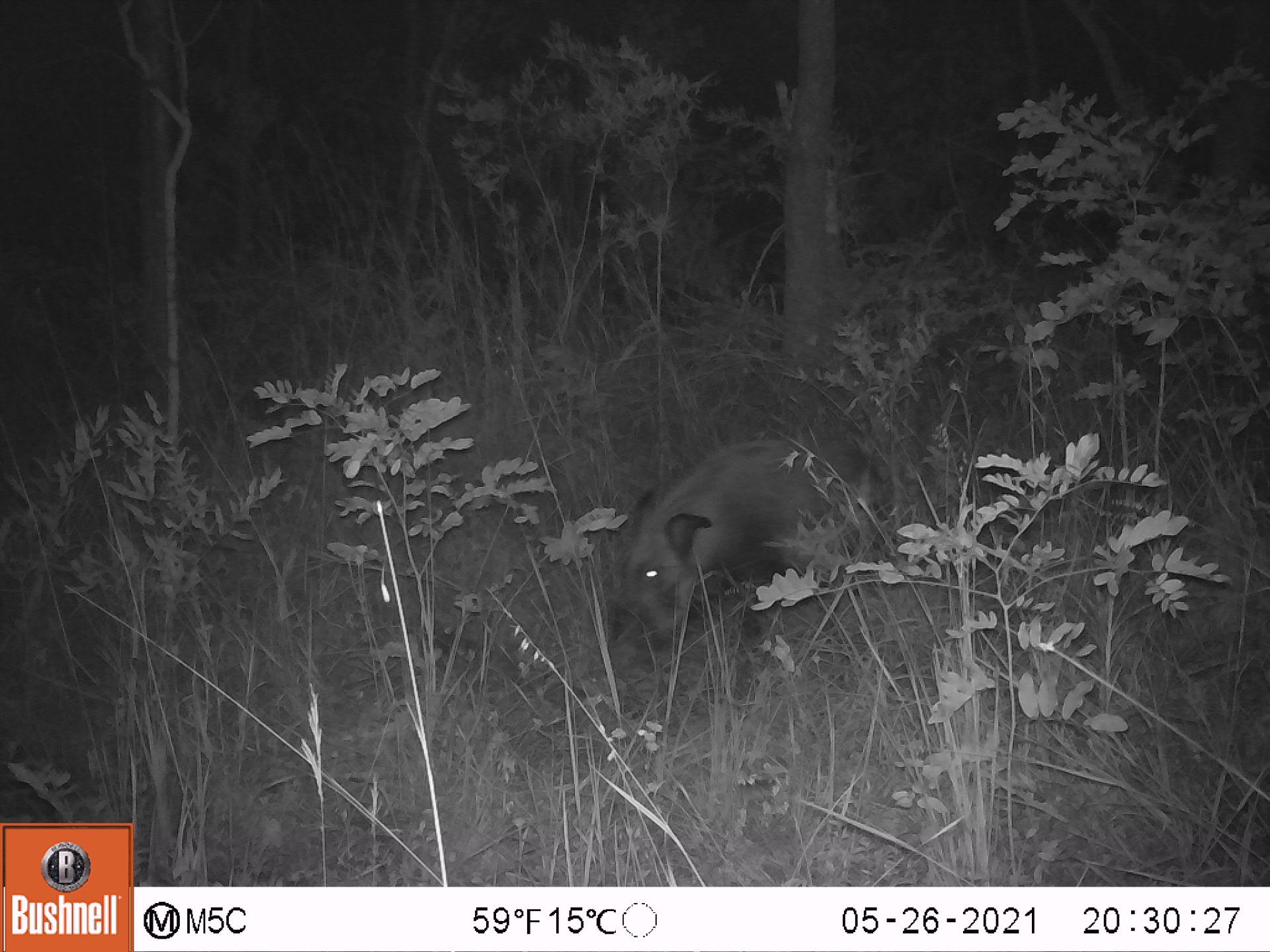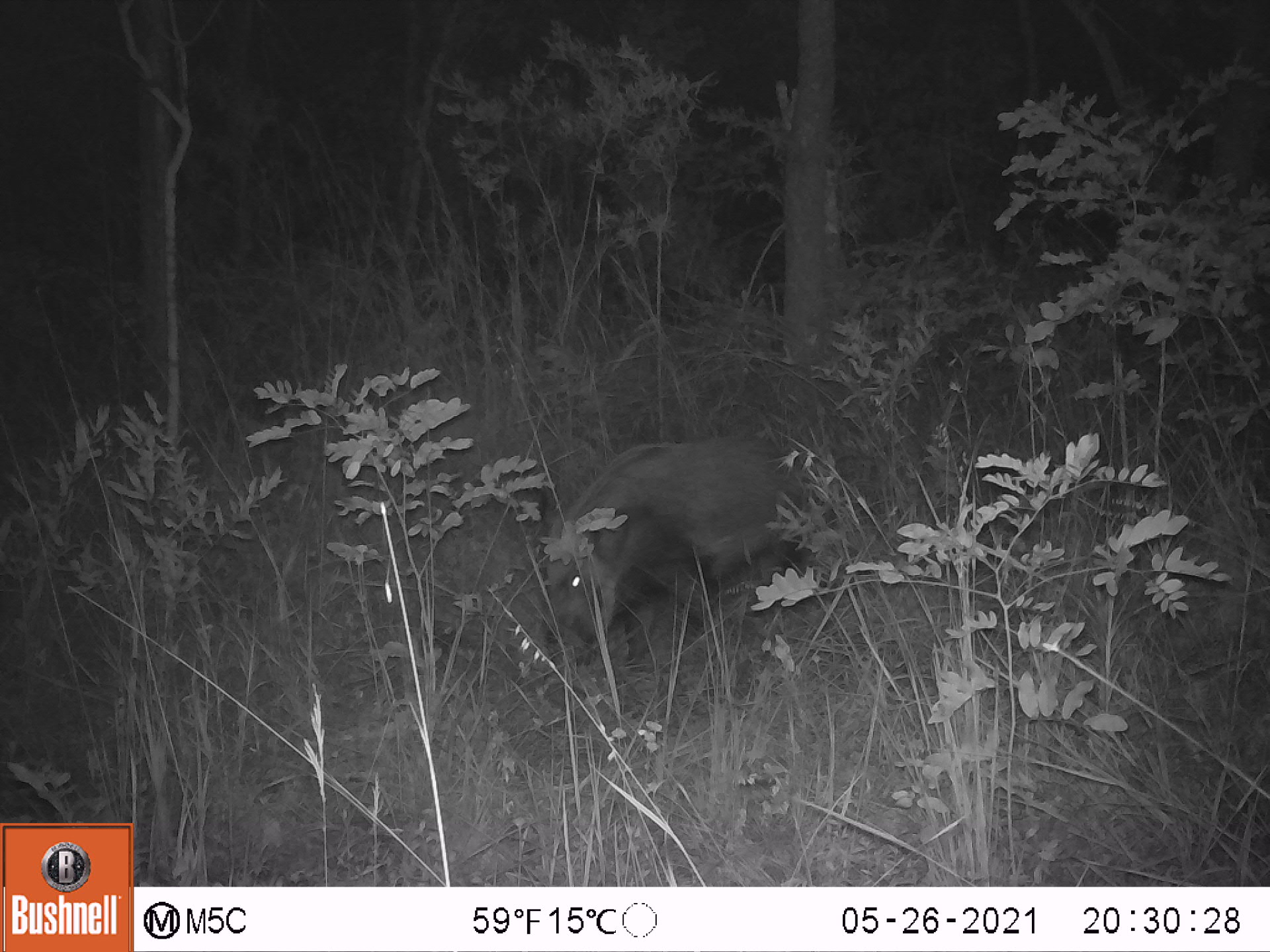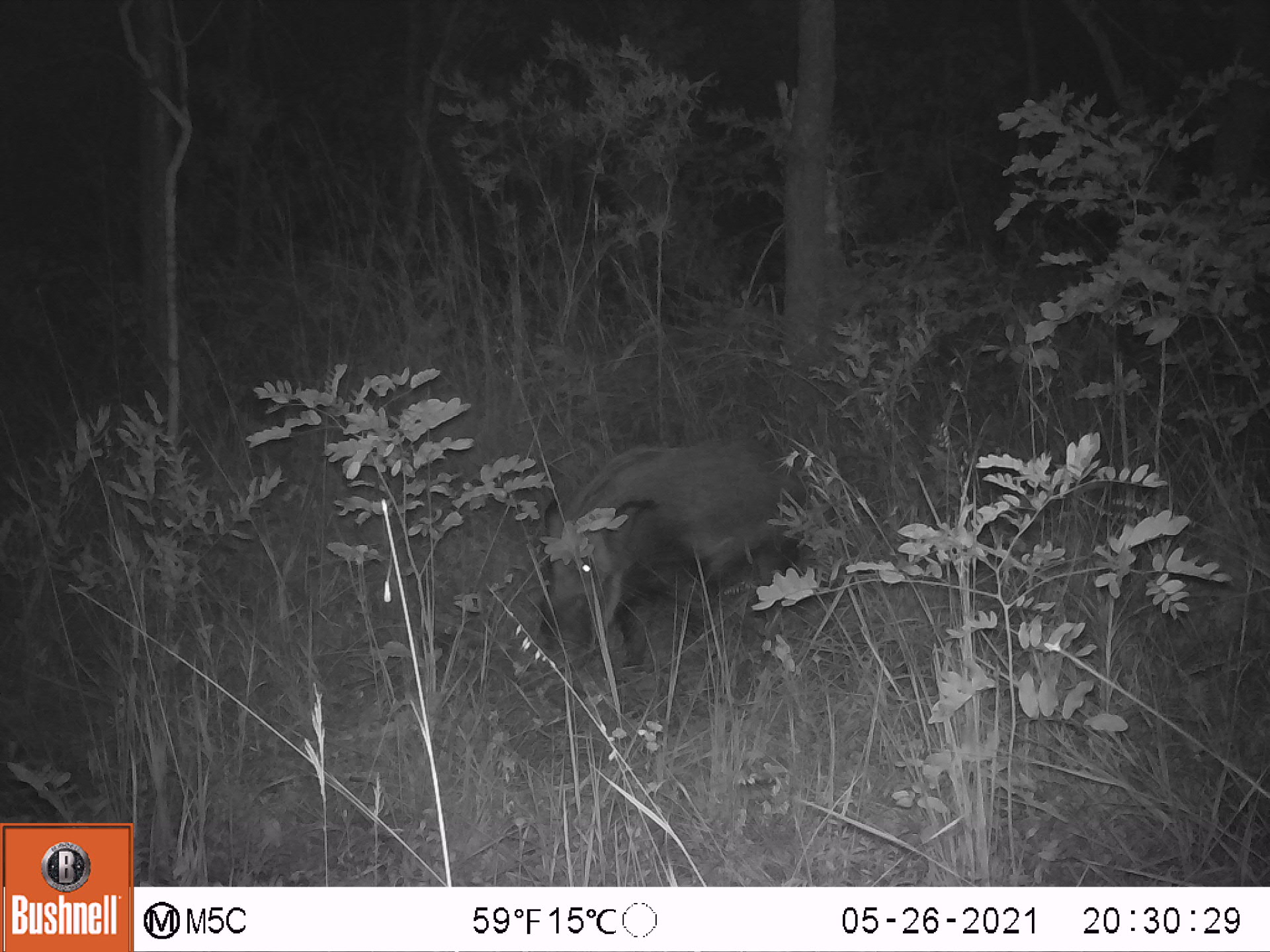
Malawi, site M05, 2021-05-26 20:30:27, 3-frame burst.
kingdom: Animalia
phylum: Chordata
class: Mammalia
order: Artiodactyla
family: Suidae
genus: Potamochoerus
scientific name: Potamochoerus larvatus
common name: bushpig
Bushpig (Potamochoerus larvatus), count 1.